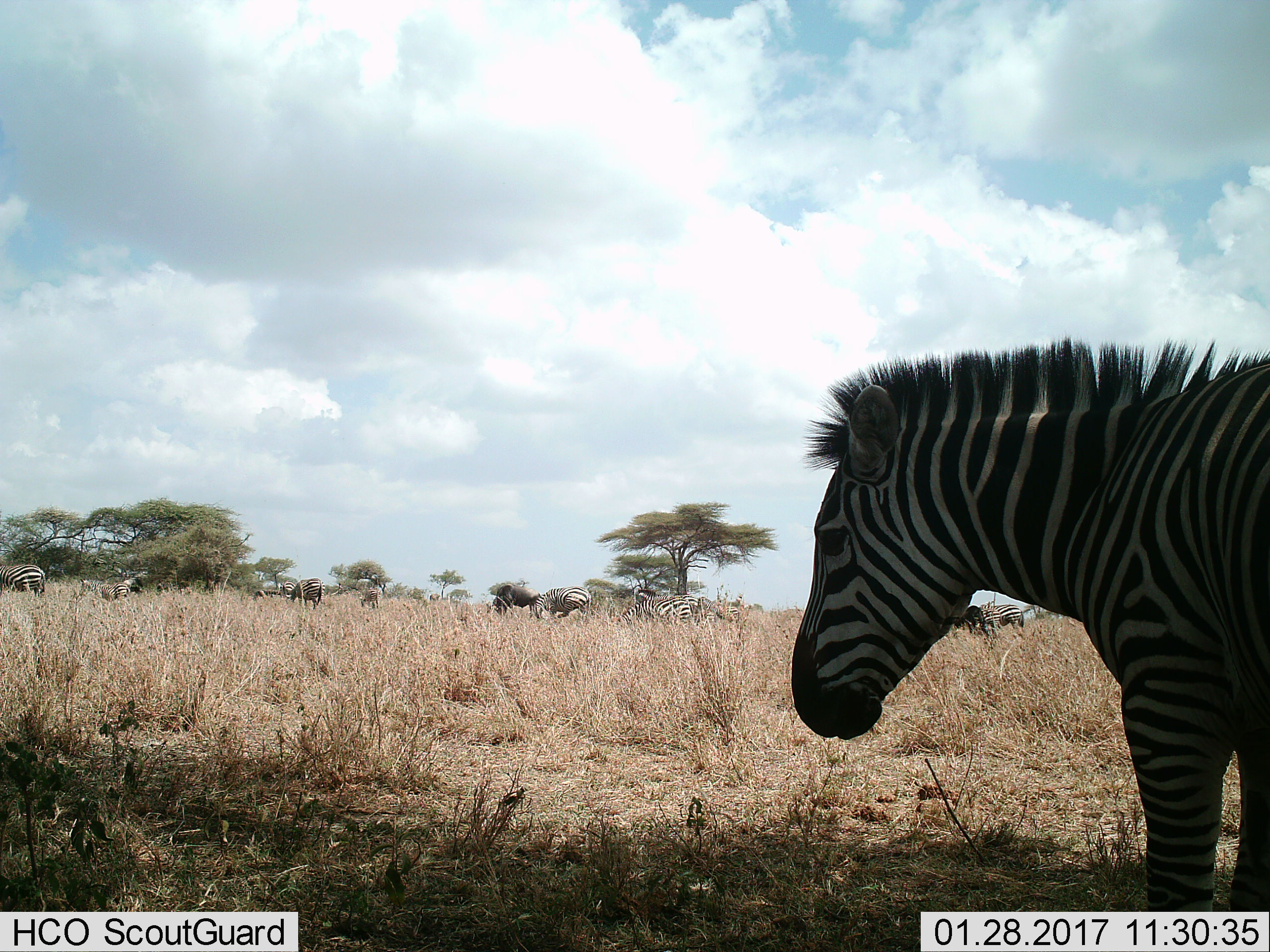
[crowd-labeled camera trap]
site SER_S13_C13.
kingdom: Animalia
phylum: Chordata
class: Mammalia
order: Perissodactyla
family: Equidae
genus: Equus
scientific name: Equus quagga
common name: plains zebra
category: zebraplains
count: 10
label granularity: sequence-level